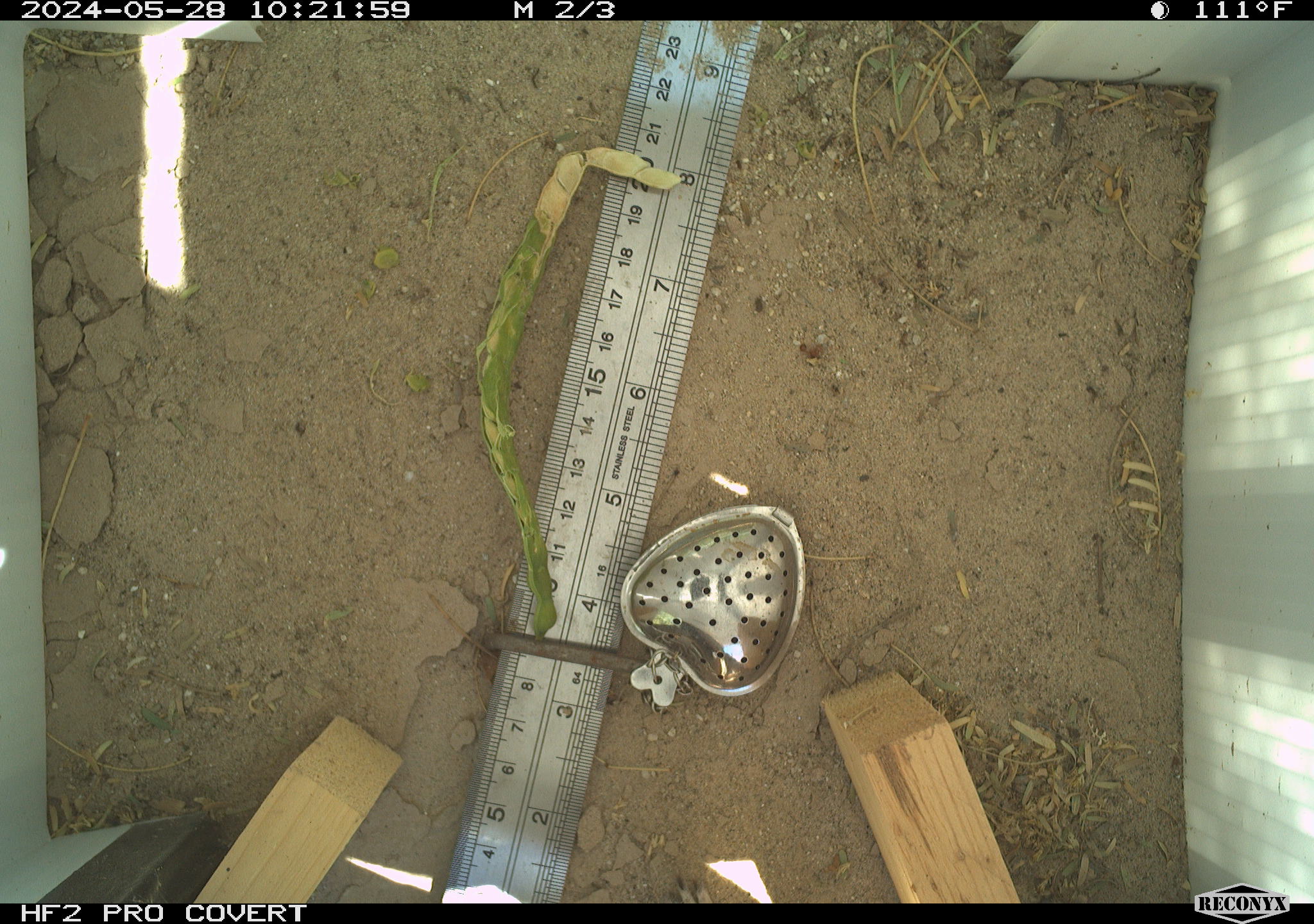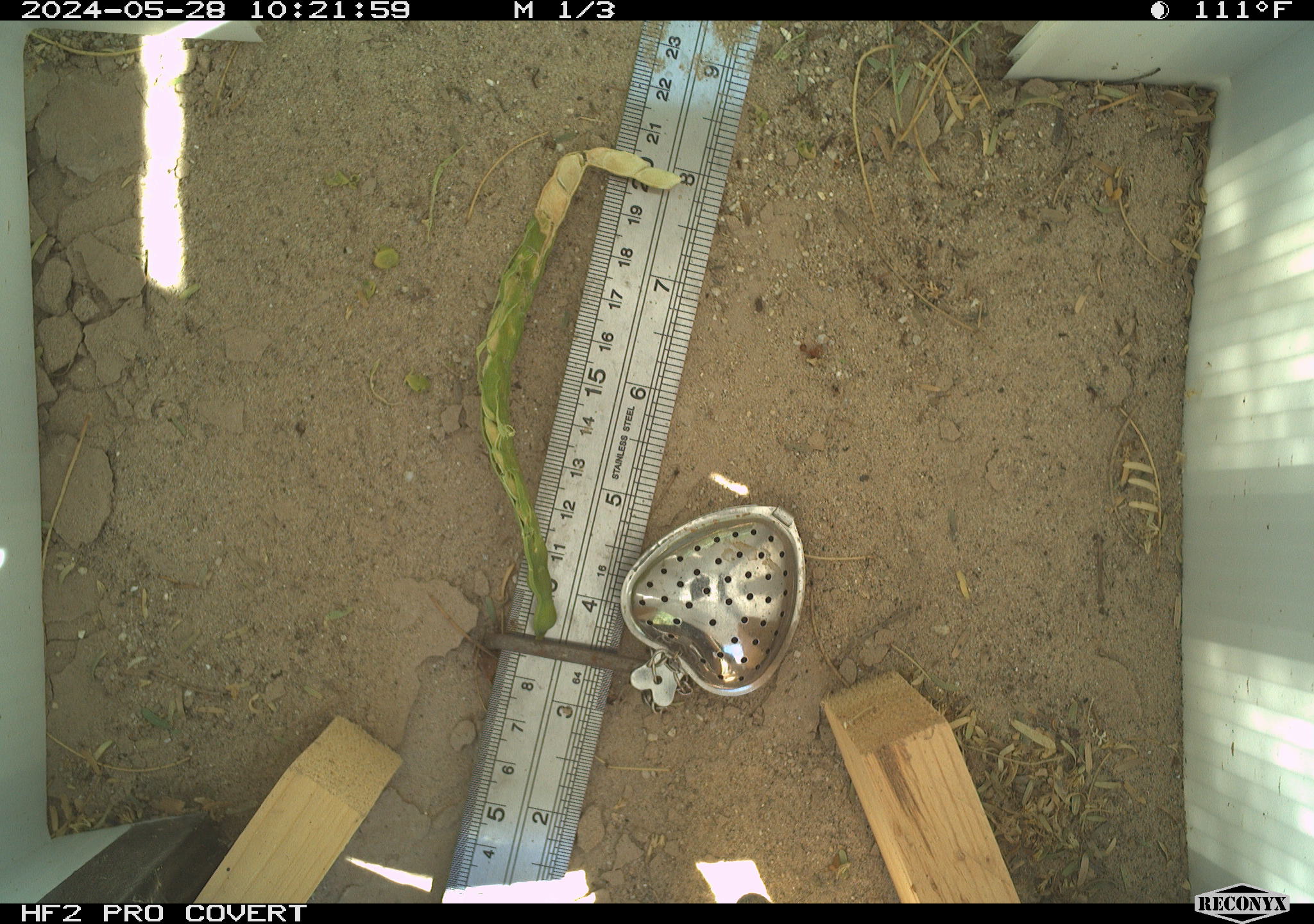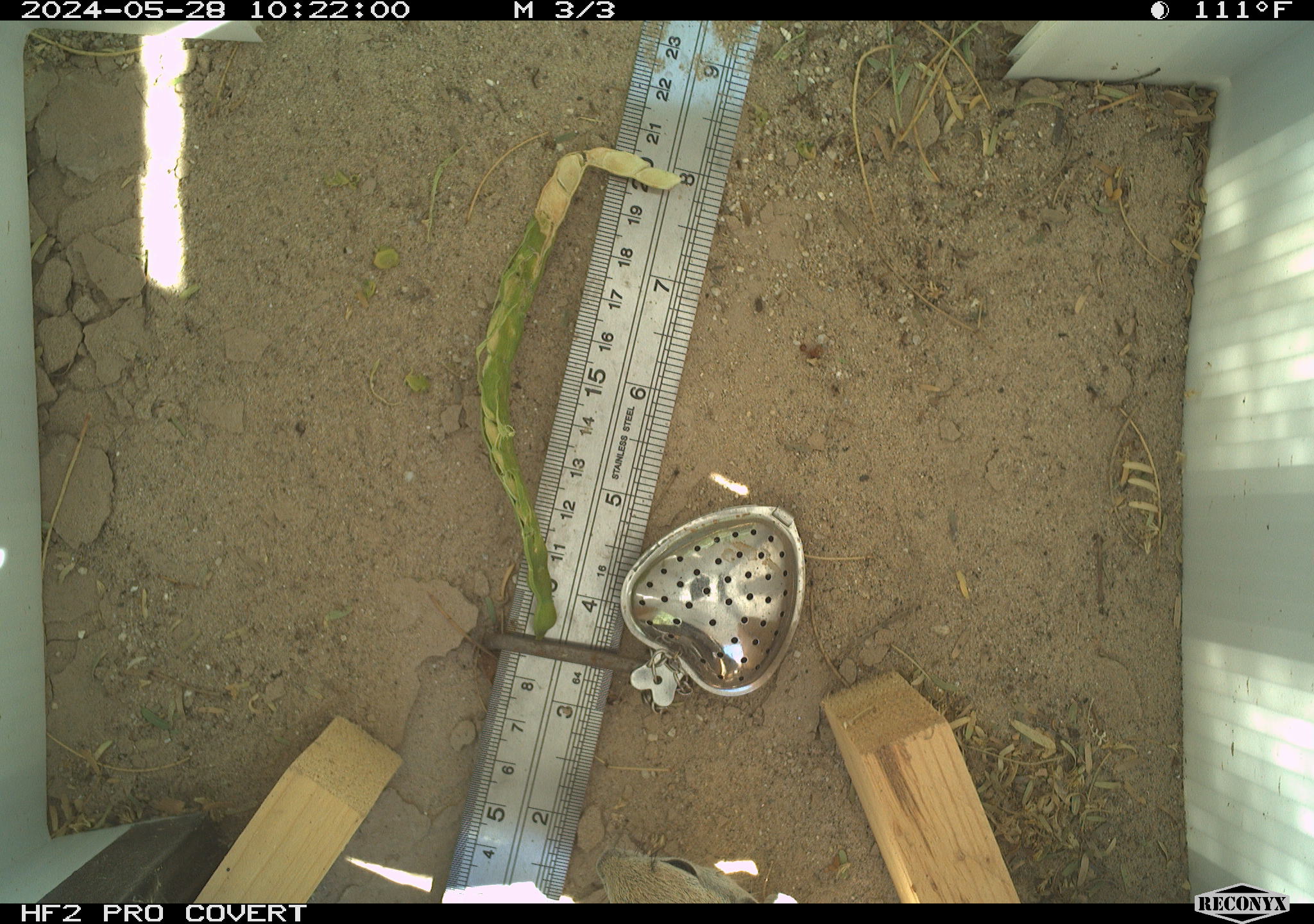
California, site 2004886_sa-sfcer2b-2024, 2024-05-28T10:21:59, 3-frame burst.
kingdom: Animalia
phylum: Chordata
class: Mammalia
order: Rodentia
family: Sciuridae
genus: Xerospermophilus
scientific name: Xerospermophilus tereticaudus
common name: round-tailed ground squirrel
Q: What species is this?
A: Round-tailed ground squirrel (Xerospermophilus tereticaudus).